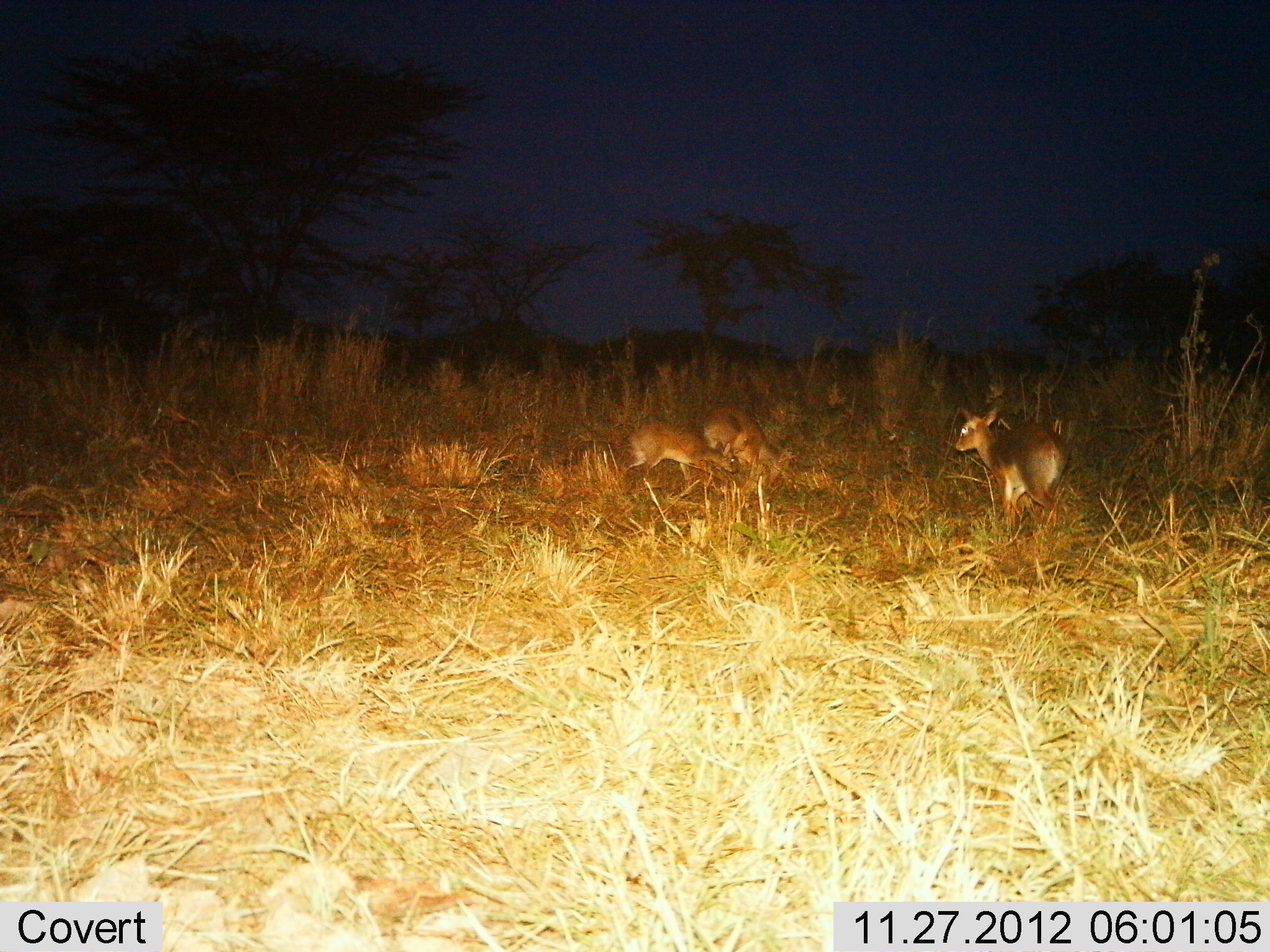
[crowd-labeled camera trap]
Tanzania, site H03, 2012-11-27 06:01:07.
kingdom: Animalia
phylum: Chordata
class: Mammalia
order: Artiodactyla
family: Bovidae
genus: Madoqua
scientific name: Madoqua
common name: dikdik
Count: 3.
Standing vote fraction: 64%.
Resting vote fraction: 7%.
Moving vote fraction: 7%.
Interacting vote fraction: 0%.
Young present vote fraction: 14%.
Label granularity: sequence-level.